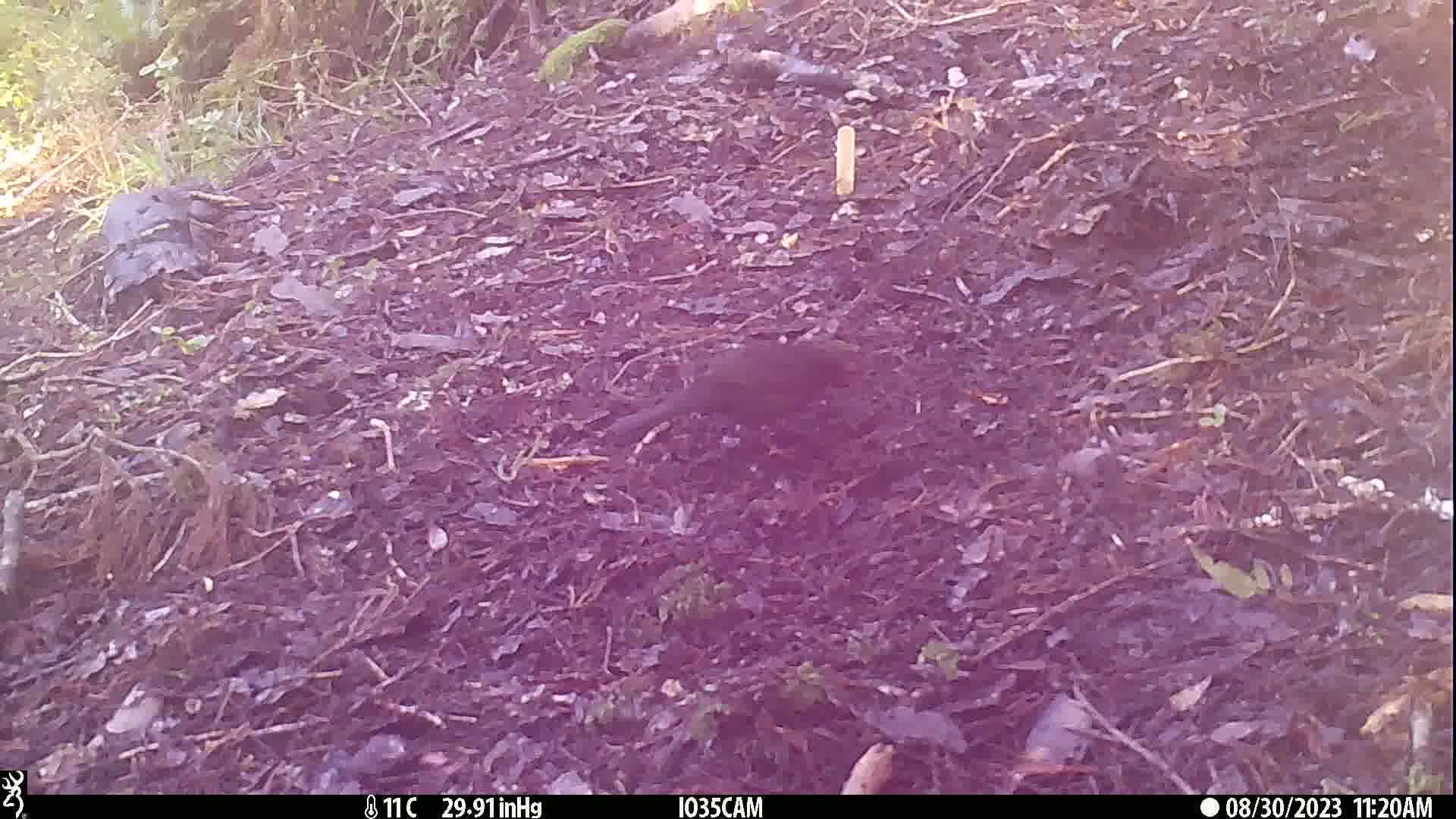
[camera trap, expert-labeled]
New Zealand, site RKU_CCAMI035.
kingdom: Animalia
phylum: Chordata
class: Aves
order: Passeriformes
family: Turdidae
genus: Turdus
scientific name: Turdus merula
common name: eurasian blackbird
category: blackbird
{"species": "blackbird (eurasian blackbird) (Turdus merula)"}